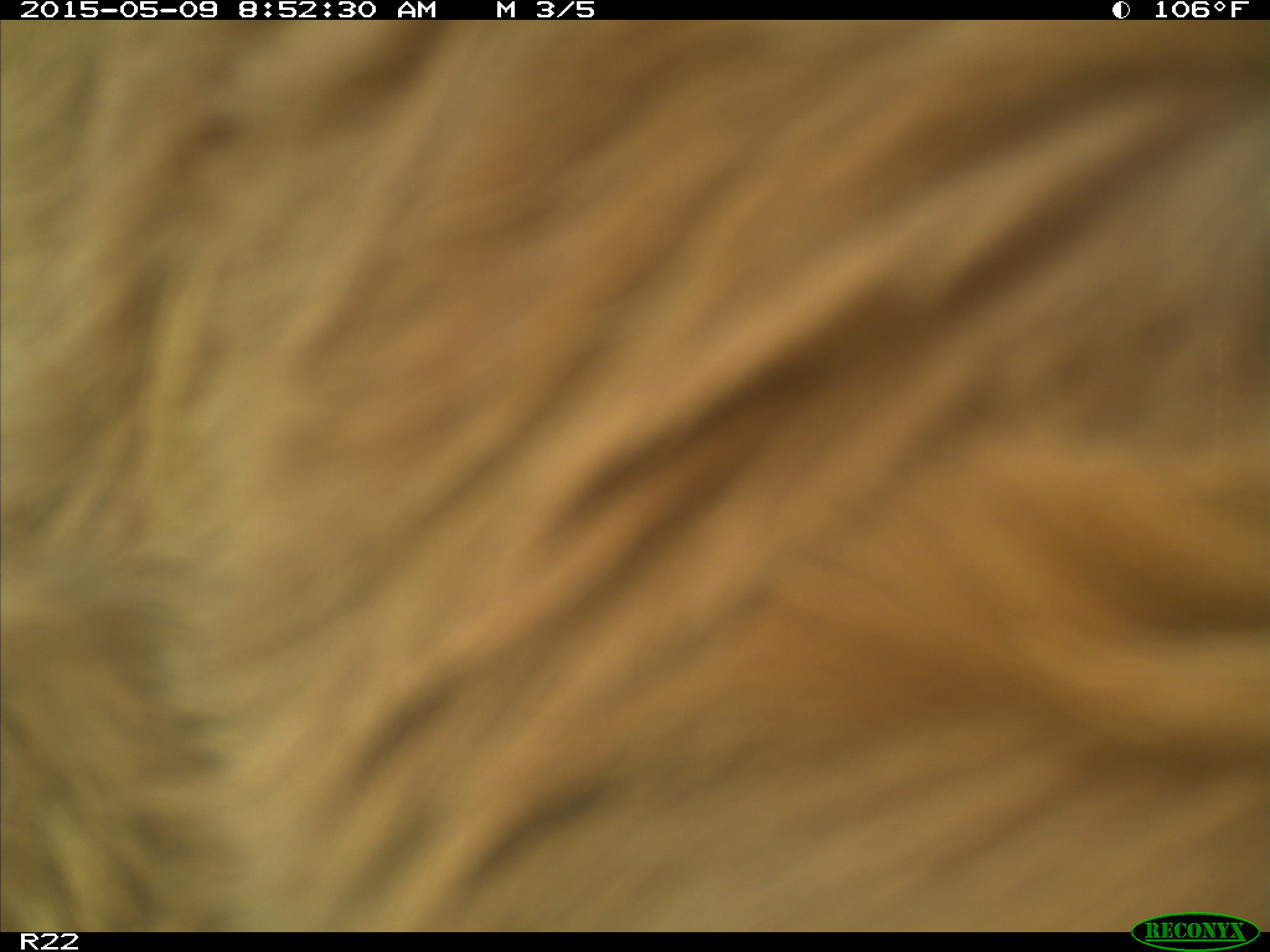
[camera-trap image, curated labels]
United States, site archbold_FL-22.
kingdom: Animalia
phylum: Chordata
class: Mammalia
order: Artiodactyla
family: Bovidae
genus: Bos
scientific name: Bos taurus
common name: domestic cow